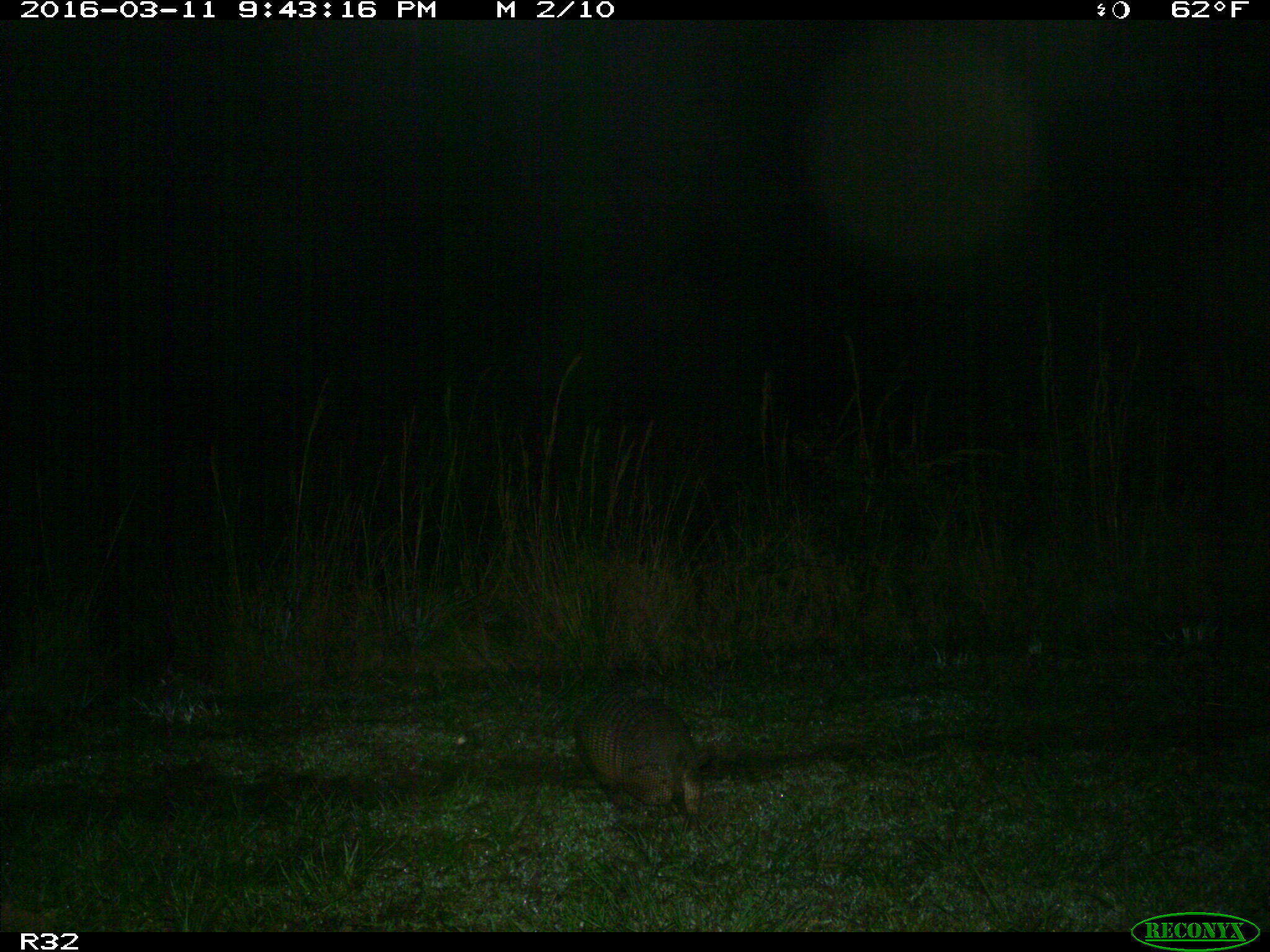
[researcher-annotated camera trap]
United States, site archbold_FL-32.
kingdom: Animalia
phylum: Chordata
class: Mammalia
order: Cingulata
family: Dasypodidae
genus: Dasypus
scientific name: Dasypus novemcinctus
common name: nine-banded armadillo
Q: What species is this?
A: Dasypus novemcinctus (nine-banded armadillo).